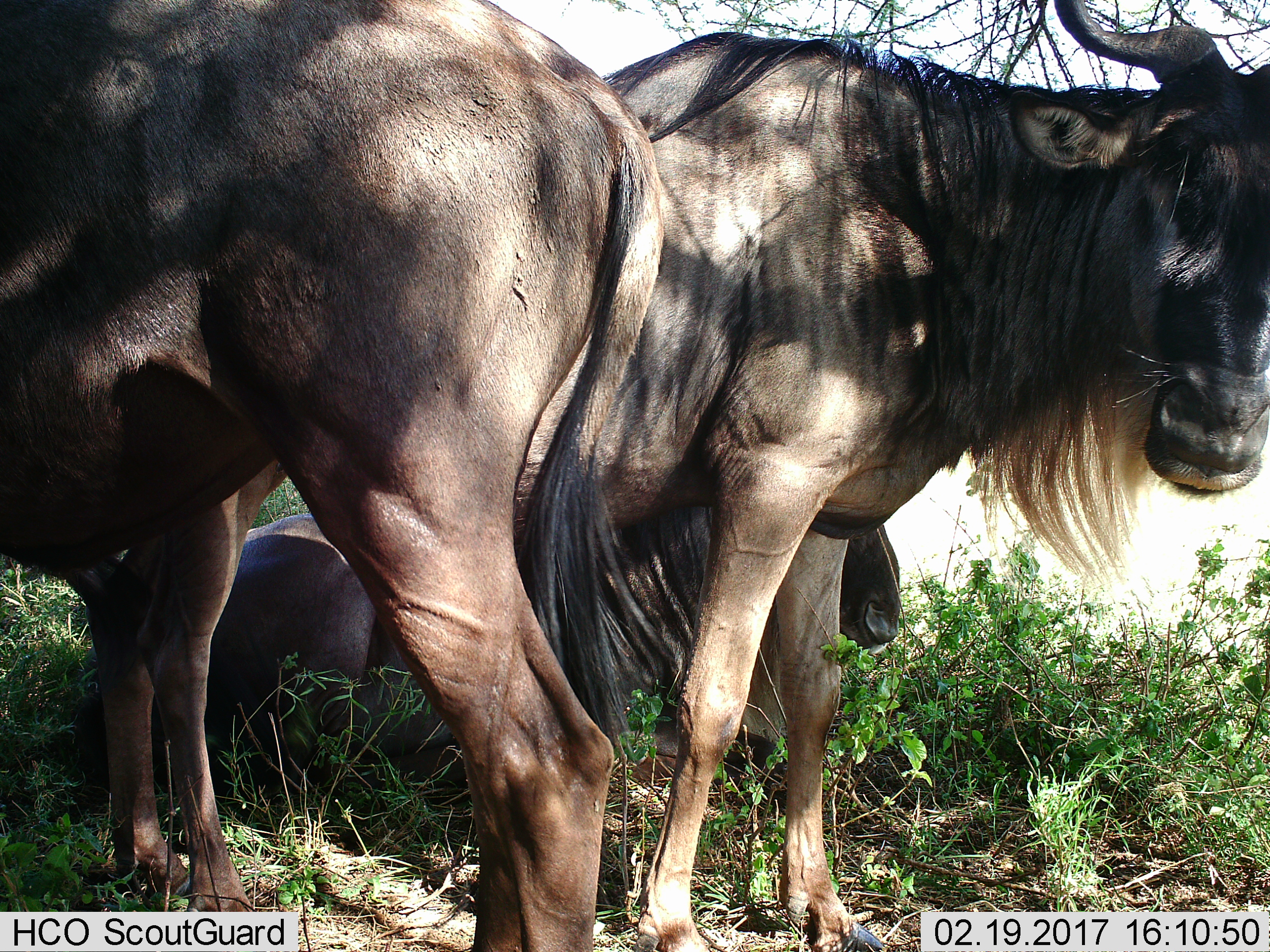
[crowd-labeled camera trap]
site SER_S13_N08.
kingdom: Animalia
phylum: Chordata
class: Mammalia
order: Artiodactyla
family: Bovidae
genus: Connochaetes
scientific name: Connochaetes taurinus taurinus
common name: blue wildebeest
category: wildebeestblue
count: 3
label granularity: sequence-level